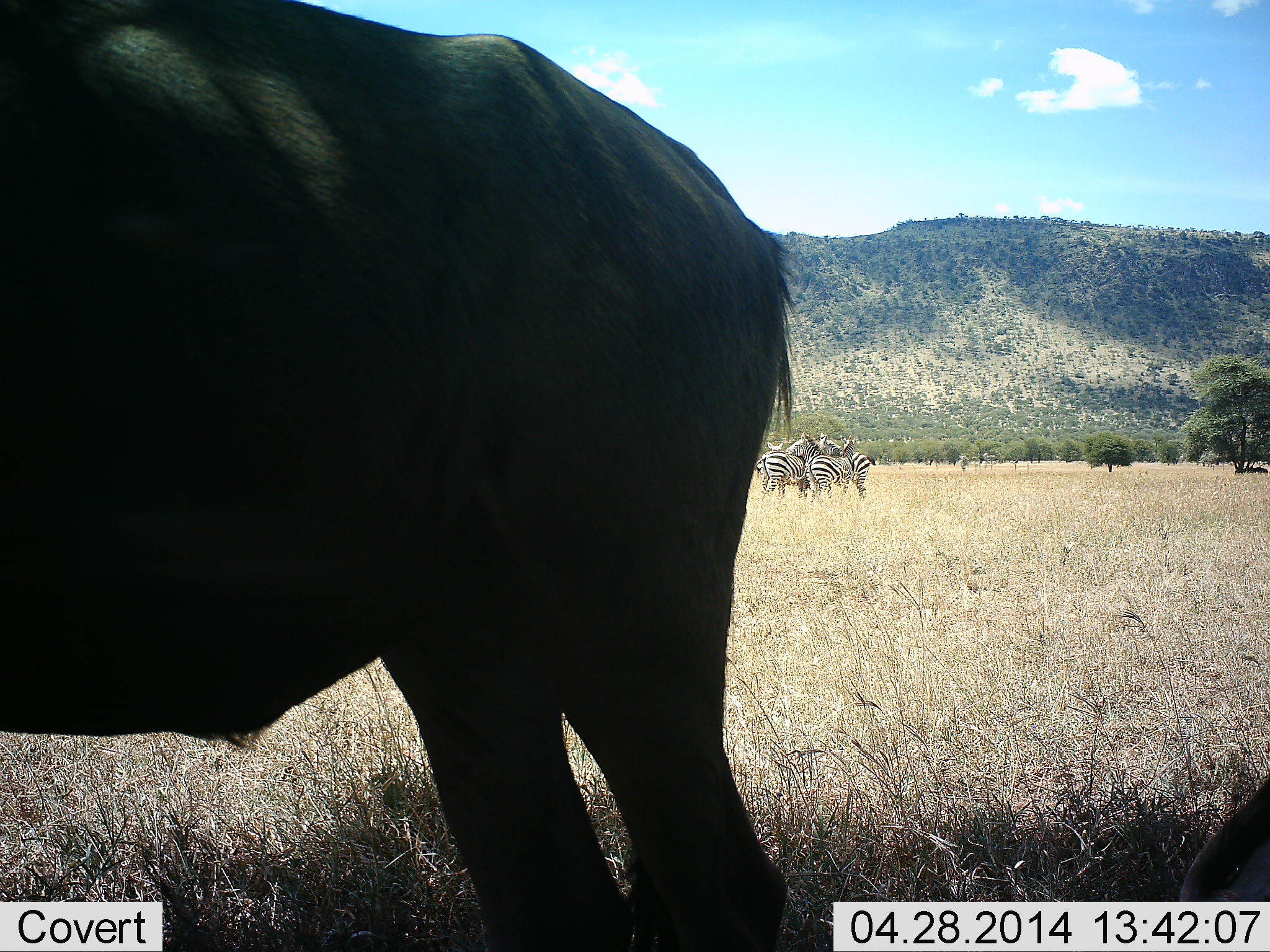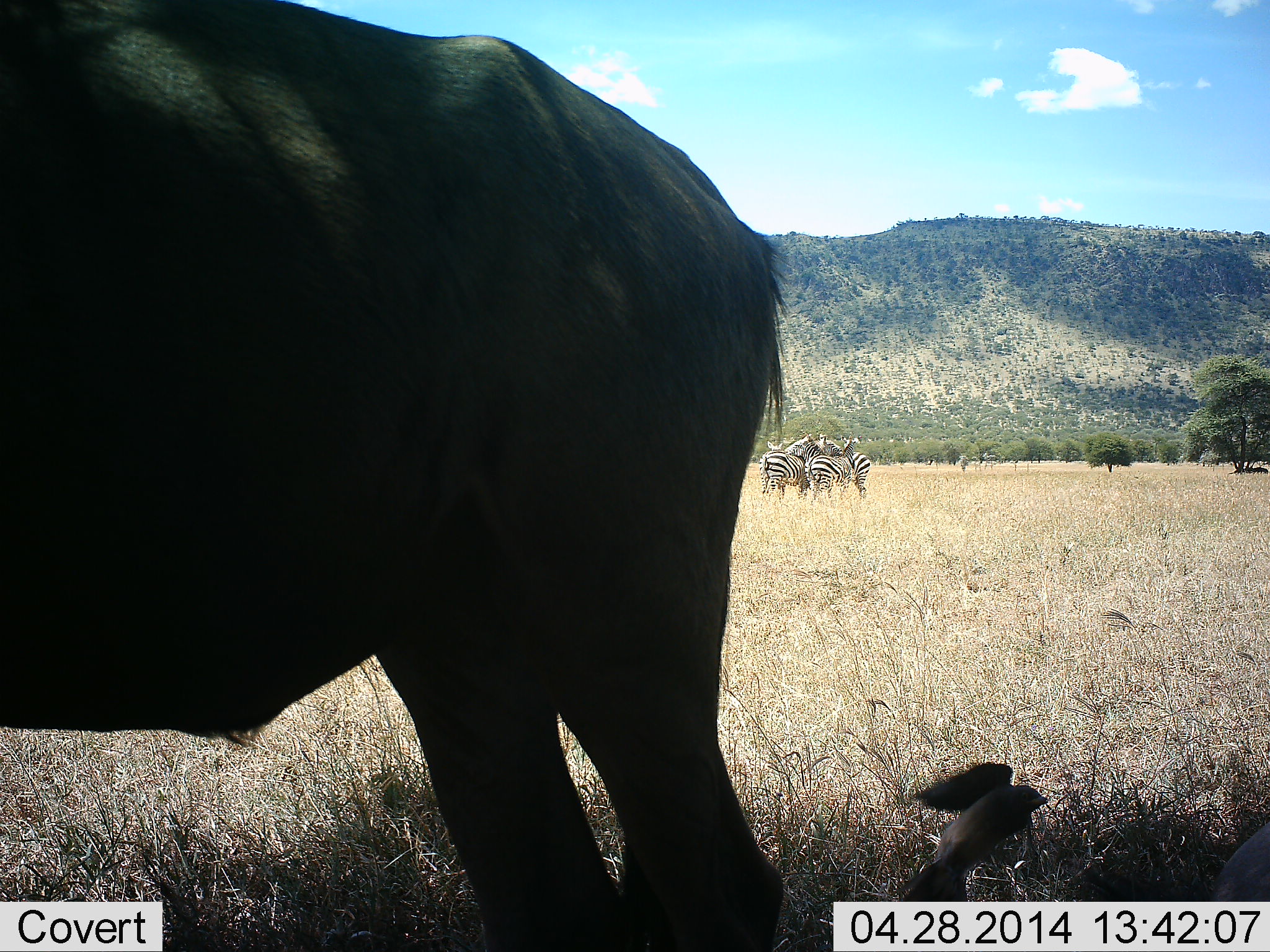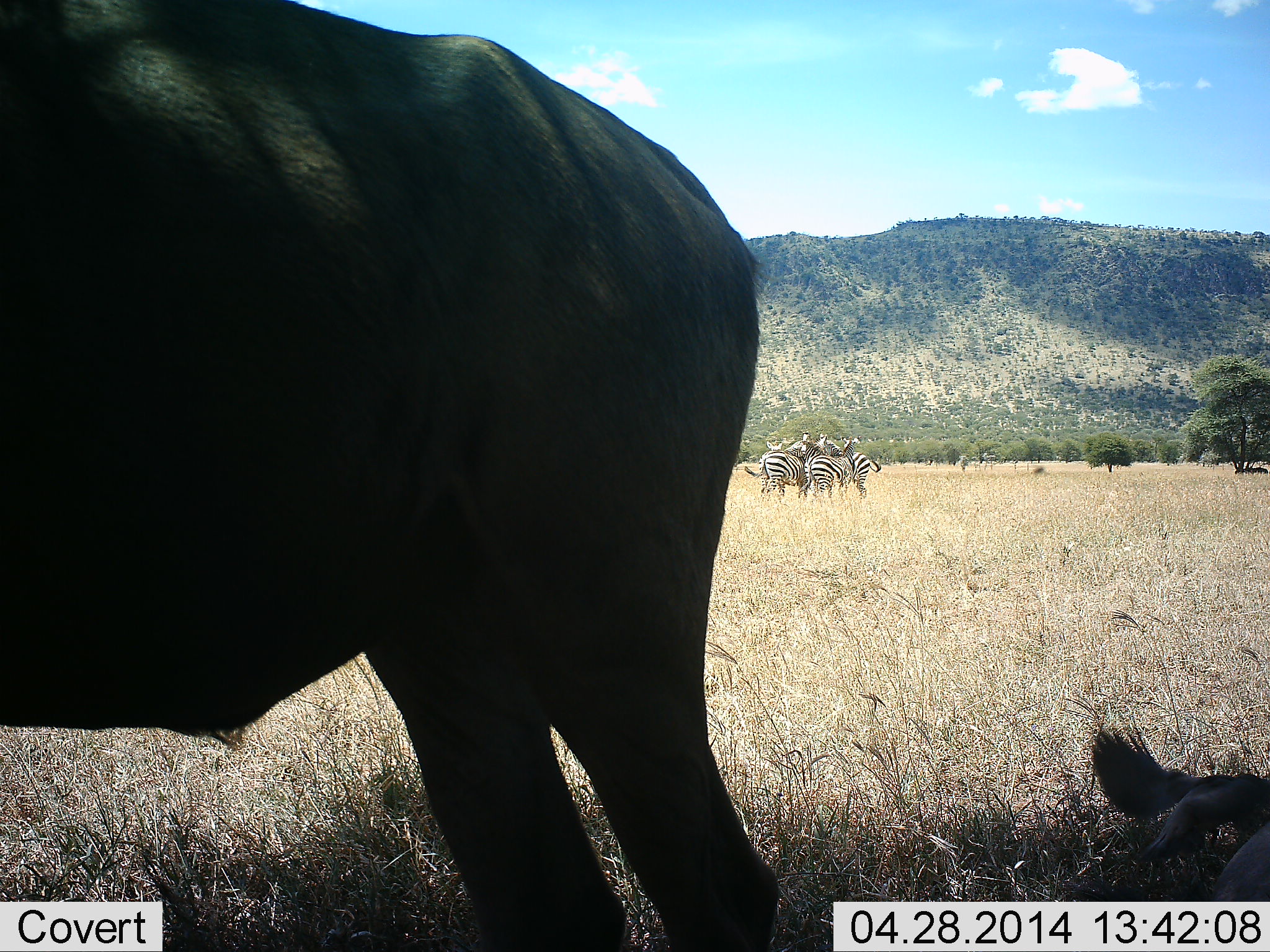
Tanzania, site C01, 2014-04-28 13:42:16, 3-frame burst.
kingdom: Animalia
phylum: Chordata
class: Mammalia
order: Artiodactyla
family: Bovidae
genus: Connochaetes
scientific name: Connochaetes taurinus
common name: blue wildebeest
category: wildebeest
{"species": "wildebeest (blue wildebeest) (Connochaetes taurinus)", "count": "1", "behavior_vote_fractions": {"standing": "89%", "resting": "37%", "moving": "3%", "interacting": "0%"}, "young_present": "0%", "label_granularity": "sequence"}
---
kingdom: Animalia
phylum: Chordata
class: Mammalia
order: Perissodactyla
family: Equidae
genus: Equus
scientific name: Equus quagga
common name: plains zebra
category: zebra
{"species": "zebra (plains zebra) (Equus quagga)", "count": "3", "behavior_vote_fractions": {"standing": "77%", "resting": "6%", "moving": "0%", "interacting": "27%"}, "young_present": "0%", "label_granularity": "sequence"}